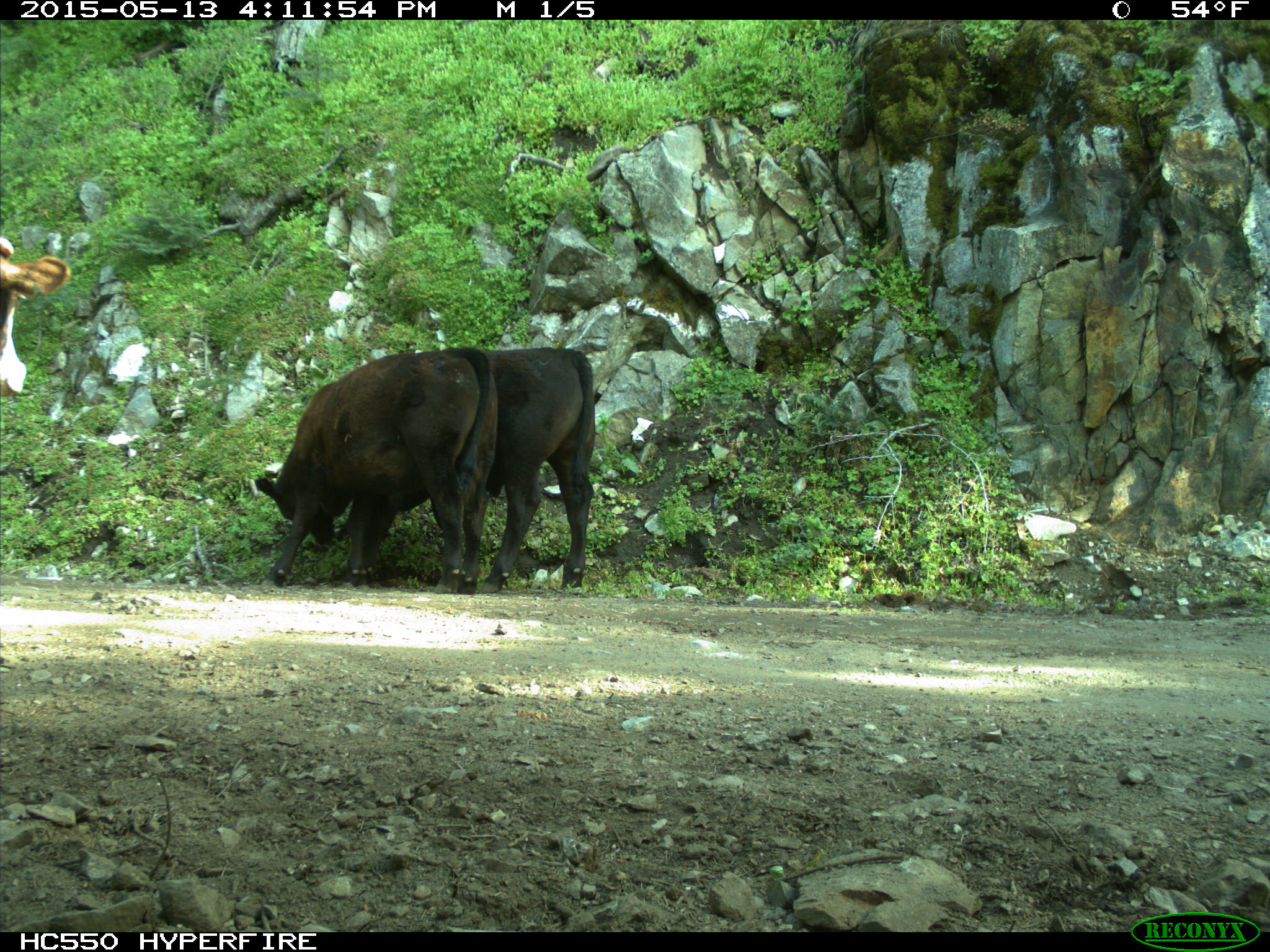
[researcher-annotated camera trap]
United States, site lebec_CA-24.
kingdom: Animalia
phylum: Chordata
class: Mammalia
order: Artiodactyla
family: Bovidae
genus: Bos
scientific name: Bos taurus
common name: domestic cow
Bos taurus (domestic cow).